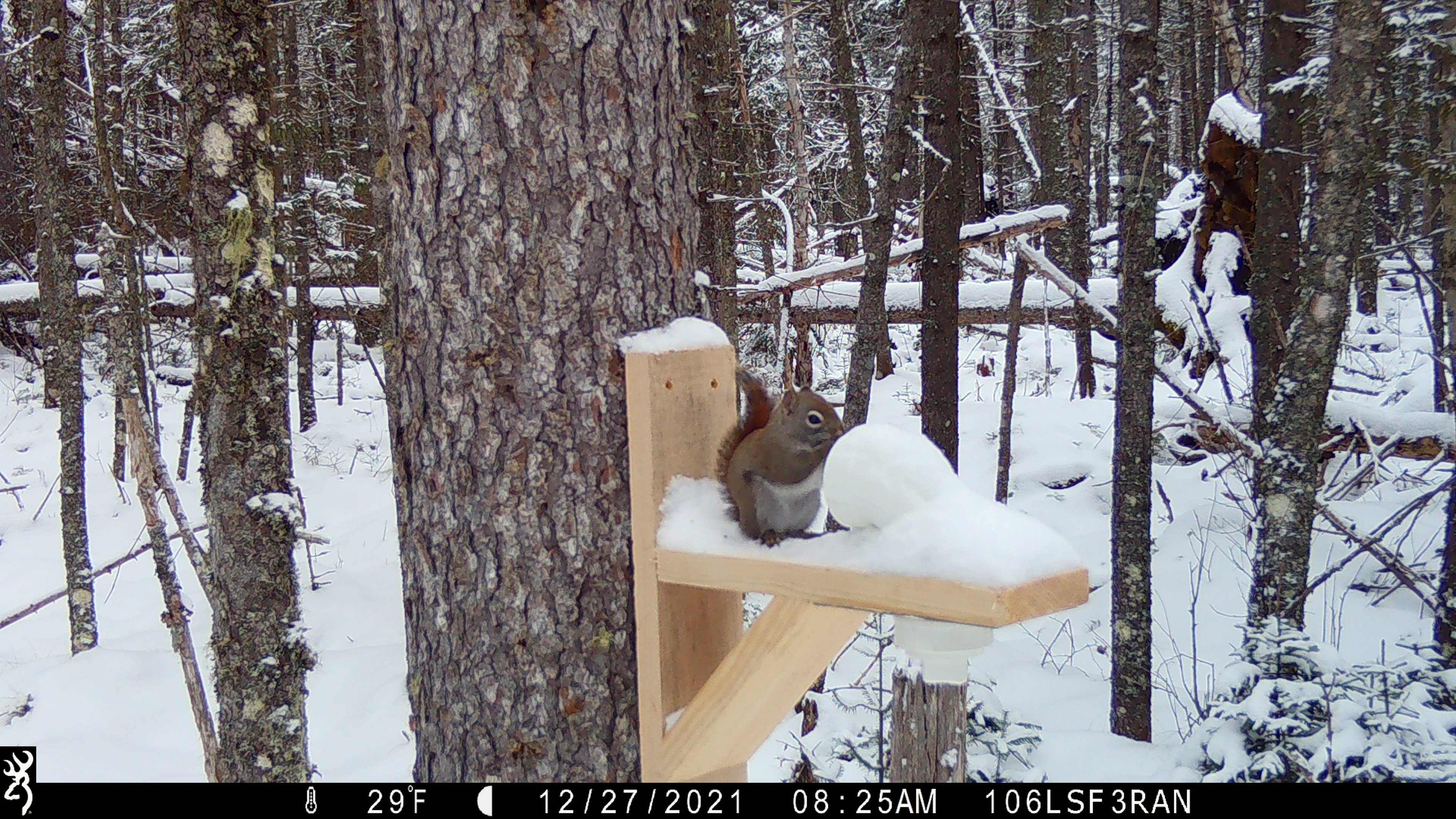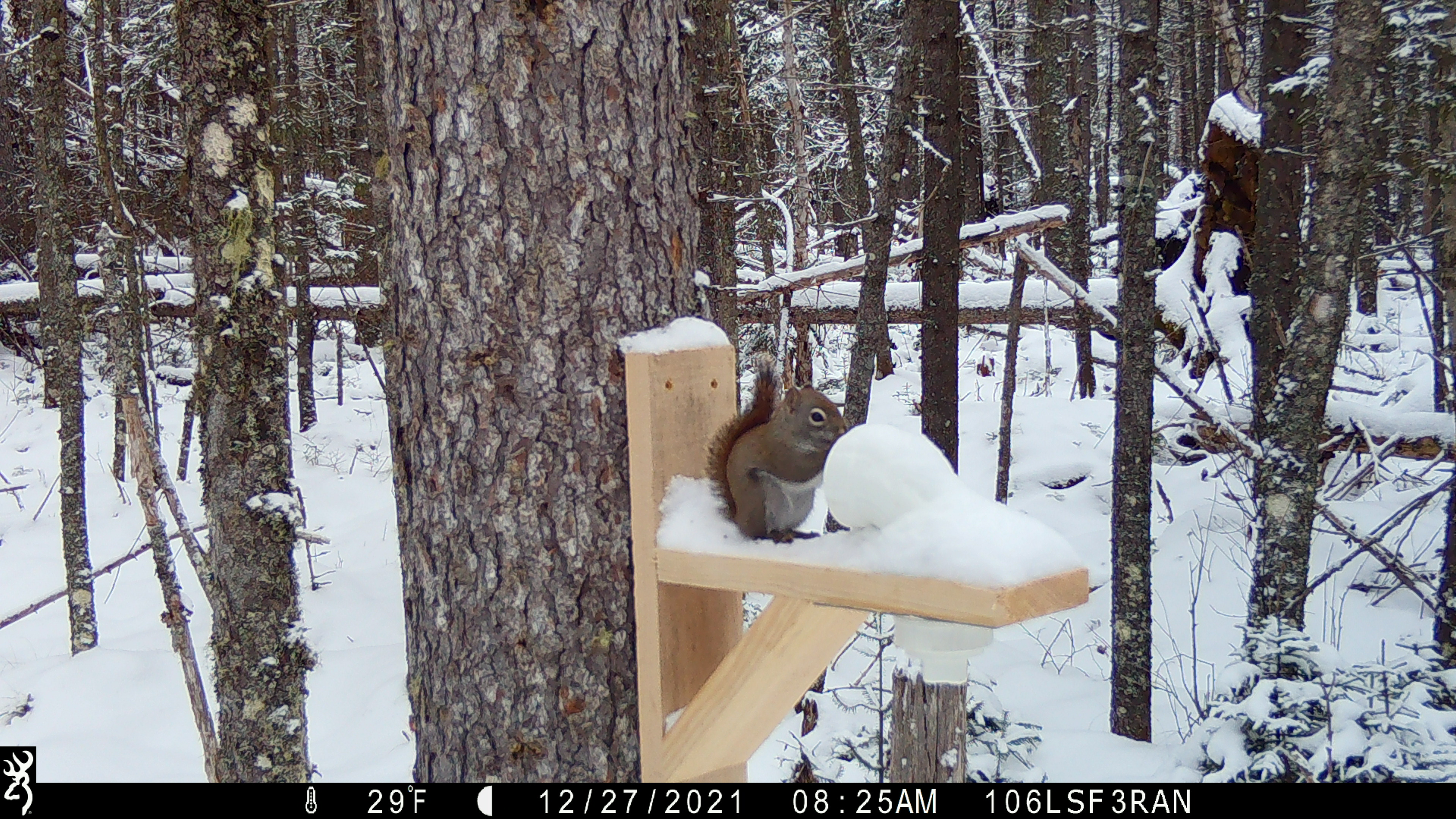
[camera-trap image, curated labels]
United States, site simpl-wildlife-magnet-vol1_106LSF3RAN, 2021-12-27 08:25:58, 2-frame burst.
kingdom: Animalia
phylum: Chordata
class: Mammalia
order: Rodentia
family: Sciuridae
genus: Tamiasciurus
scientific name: Tamiasciurus hudsonicus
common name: red squirrel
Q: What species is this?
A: Red squirrel (Tamiasciurus hudsonicus).